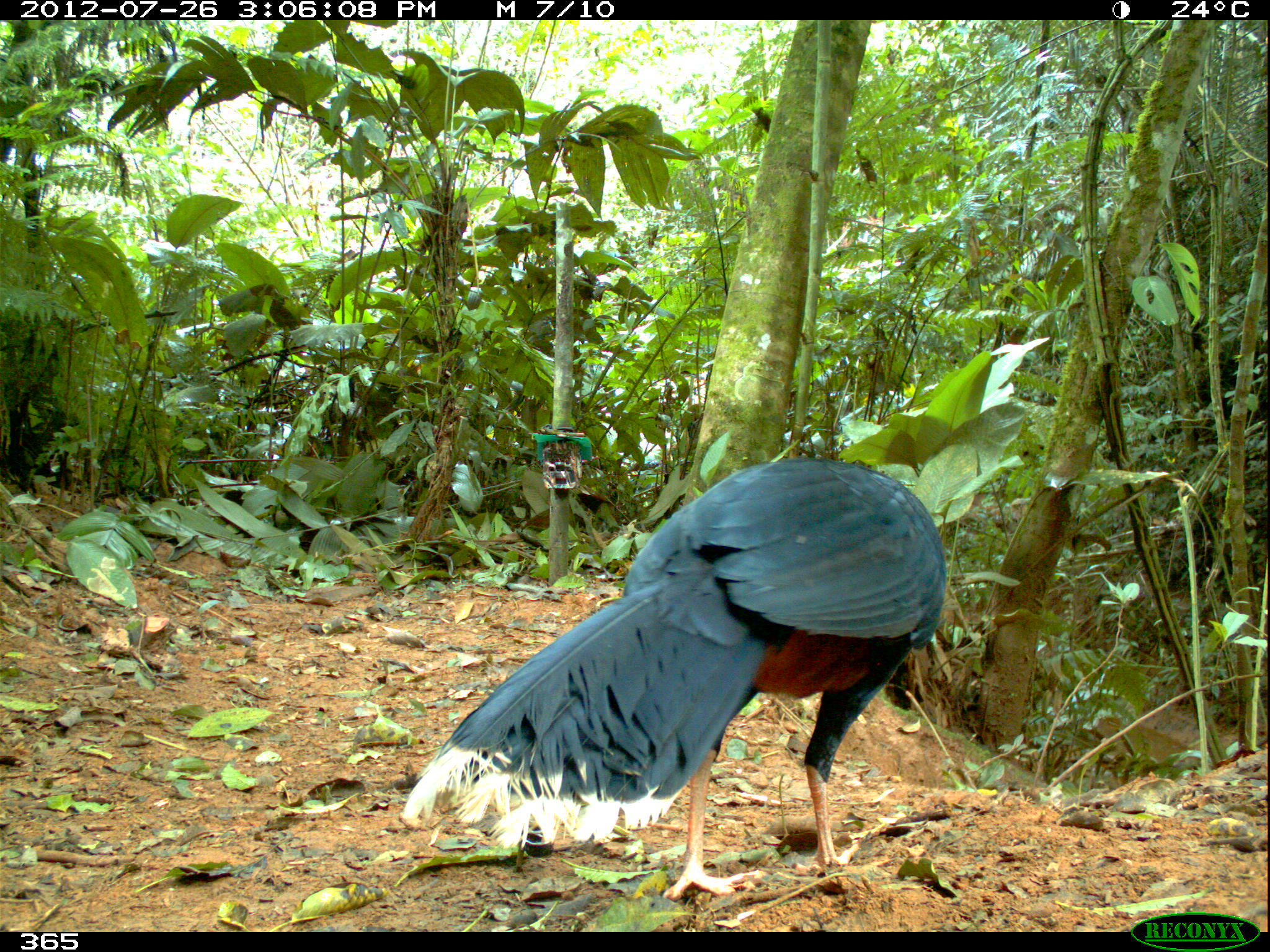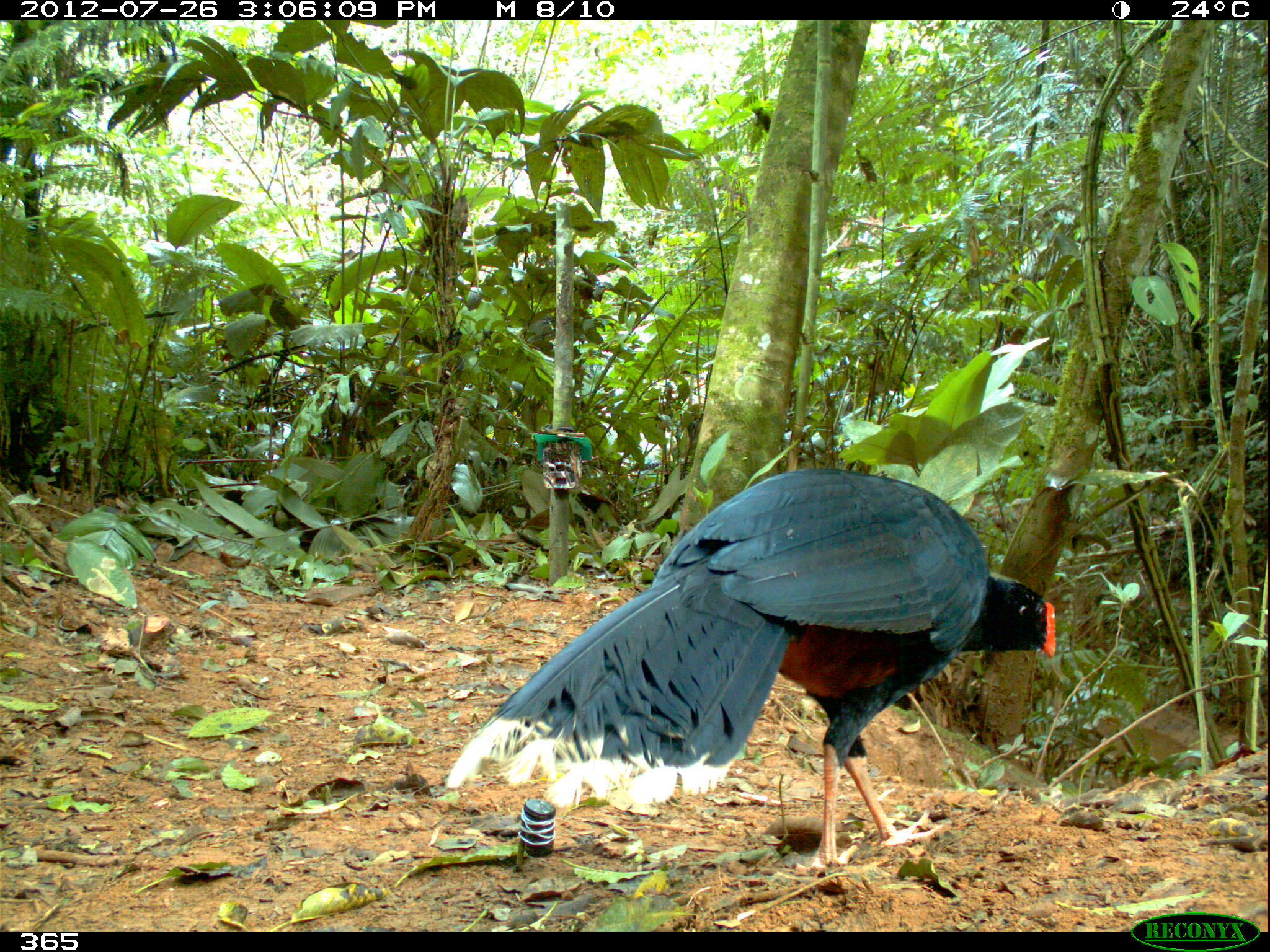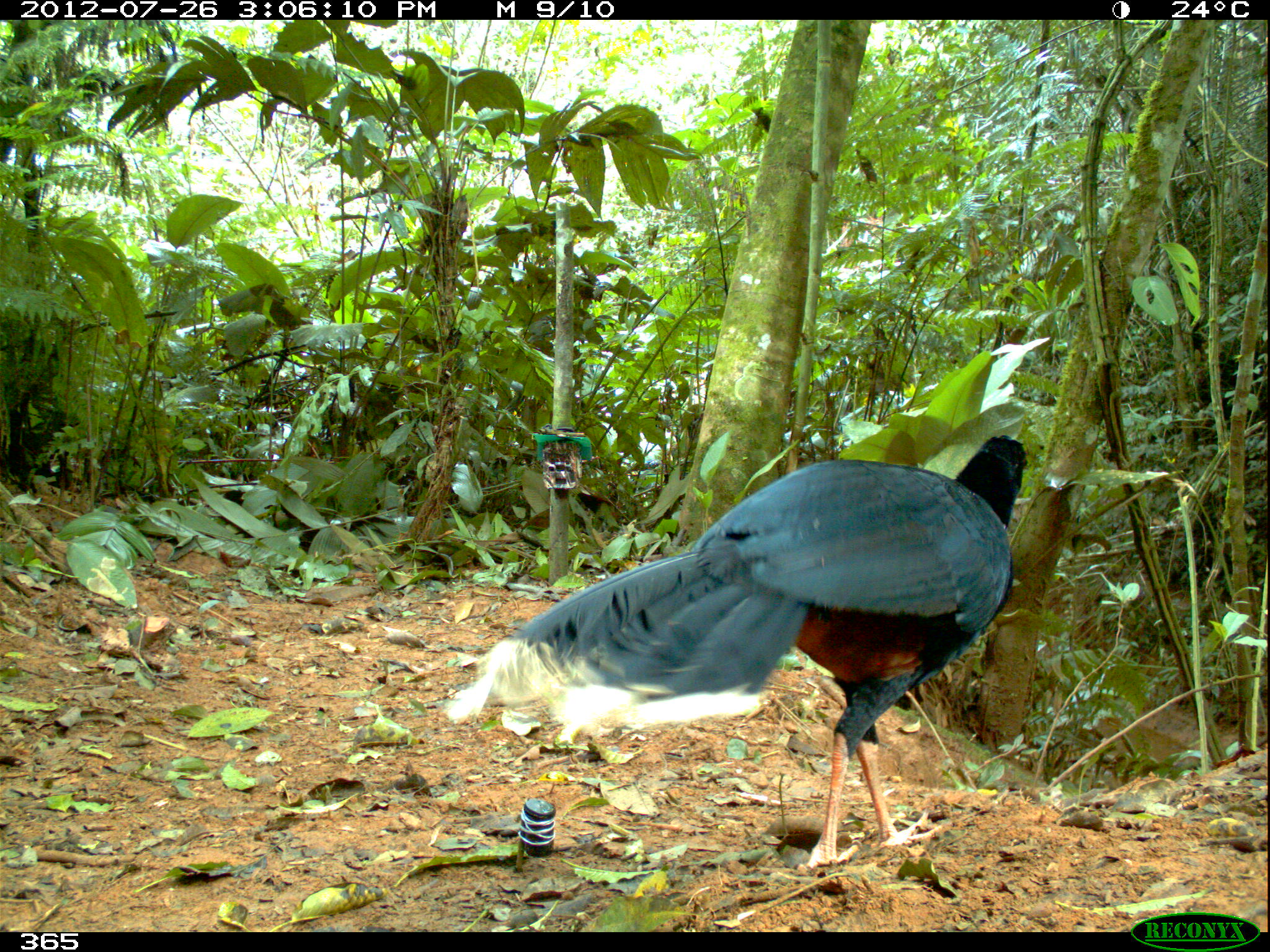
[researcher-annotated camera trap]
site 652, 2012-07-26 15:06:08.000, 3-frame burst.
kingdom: Animalia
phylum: Chordata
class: Aves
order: Galliformes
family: Cracidae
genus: Mitu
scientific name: Mitu tuberosum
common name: razor-billed curassow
Mitu tuberosum (razor-billed curassow).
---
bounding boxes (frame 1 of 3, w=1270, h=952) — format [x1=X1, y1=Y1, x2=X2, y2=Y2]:
mitu tuberosum: [x1=398, y1=455, x2=946, y2=902]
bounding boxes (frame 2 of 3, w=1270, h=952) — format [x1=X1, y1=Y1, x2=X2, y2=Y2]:
mitu tuberosum: [x1=442, y1=467, x2=1055, y2=877]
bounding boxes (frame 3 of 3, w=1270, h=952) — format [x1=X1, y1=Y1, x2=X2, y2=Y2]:
mitu tuberosum: [x1=443, y1=432, x2=1027, y2=869]